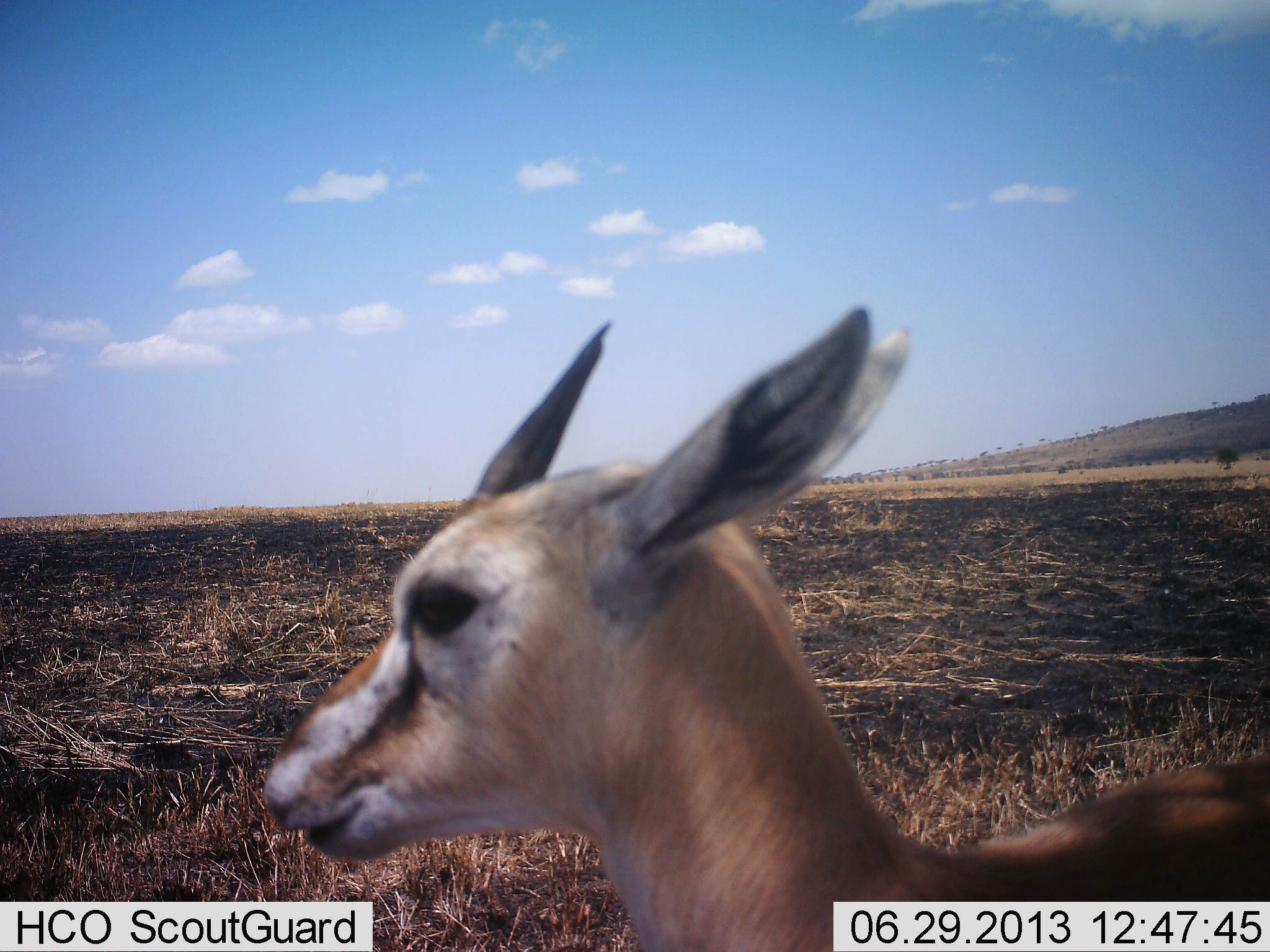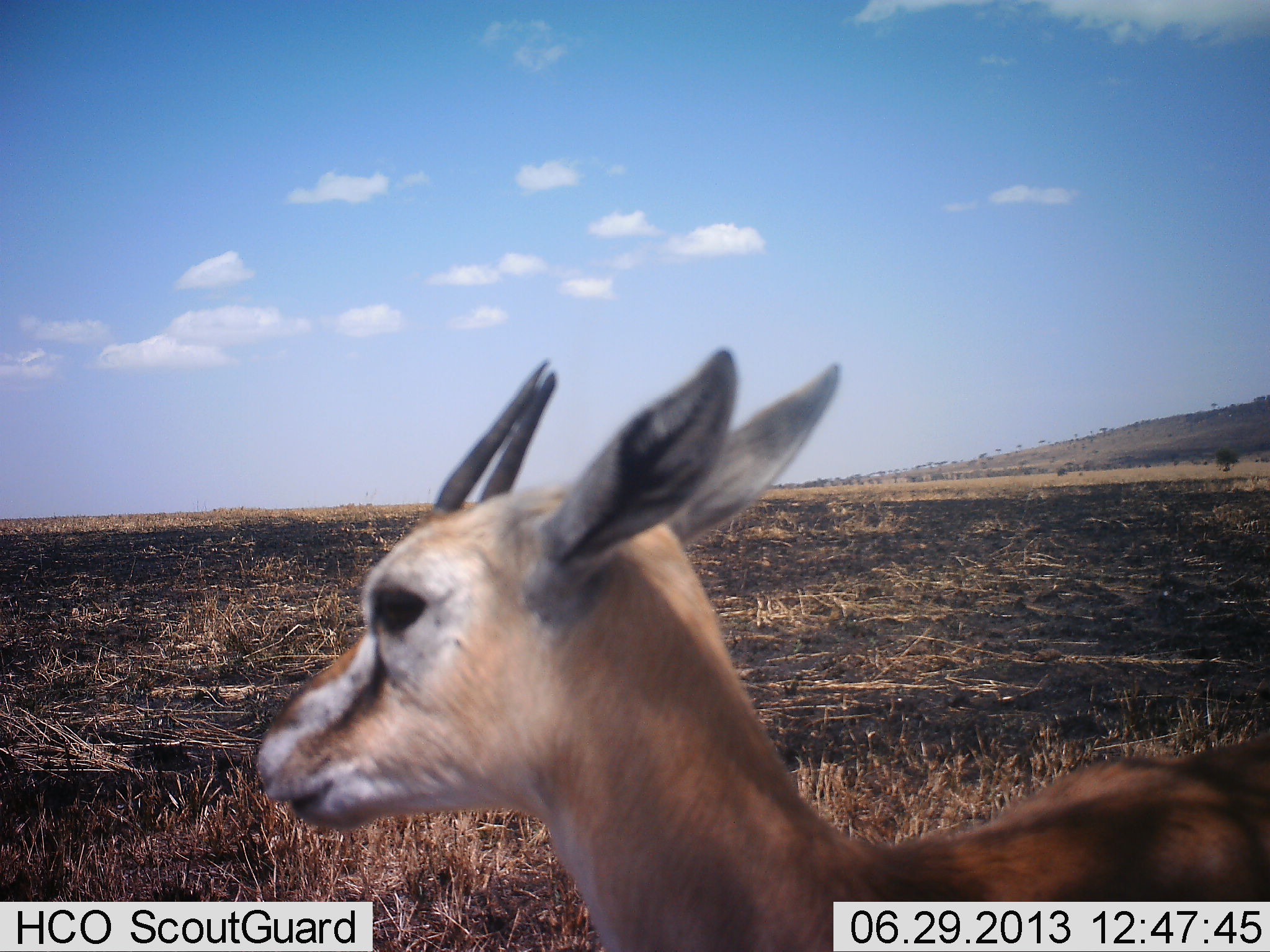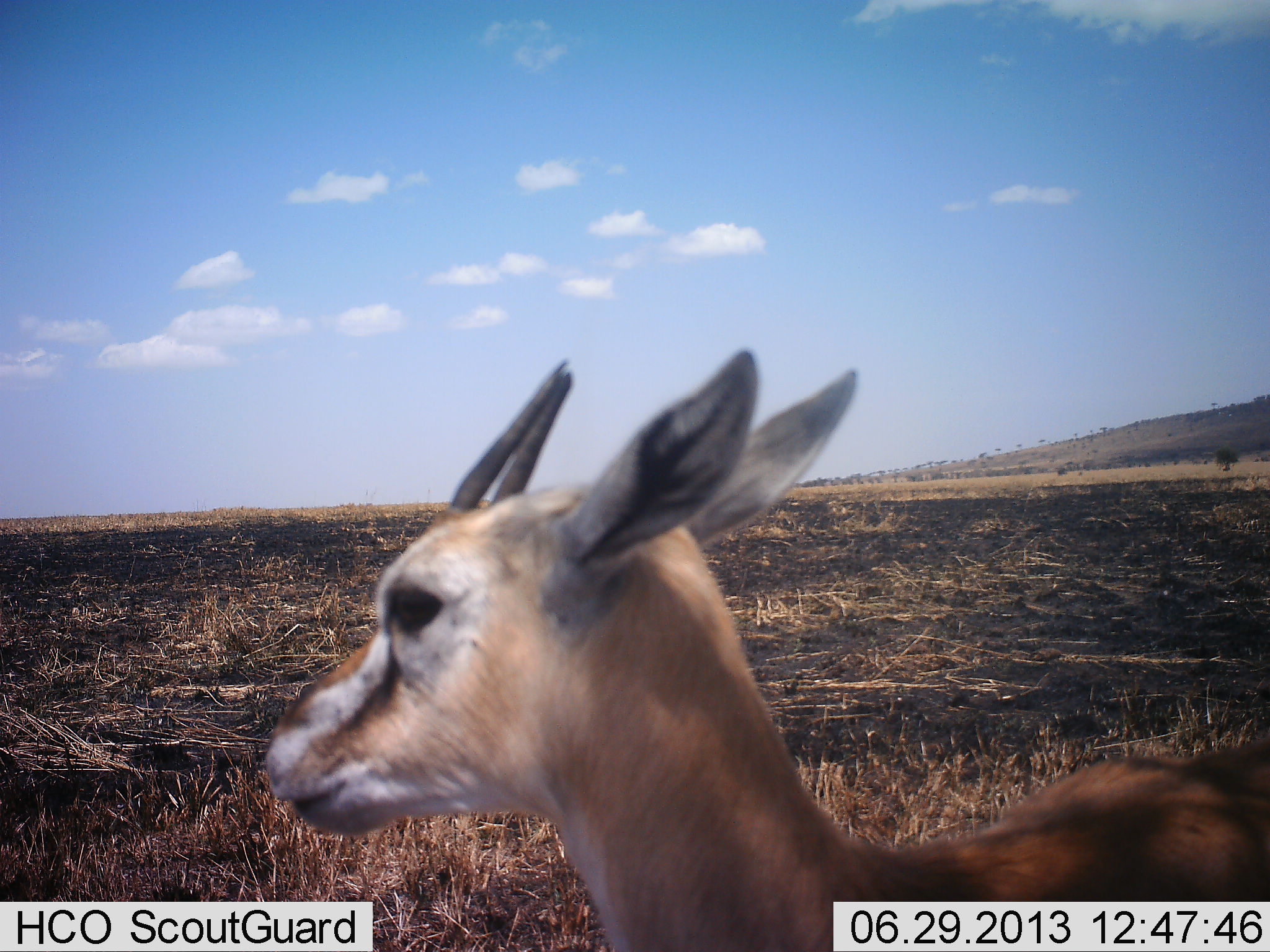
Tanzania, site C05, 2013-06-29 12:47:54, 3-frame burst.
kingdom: Animalia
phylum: Chordata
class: Mammalia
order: Artiodactyla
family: Bovidae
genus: Eudorcas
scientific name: Eudorcas thomsonii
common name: thomson's gazelle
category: gazellethomsons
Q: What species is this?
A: Gazellethomsons (thomson's gazelle) (Eudorcas thomsonii).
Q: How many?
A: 1.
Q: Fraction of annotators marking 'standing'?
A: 96%.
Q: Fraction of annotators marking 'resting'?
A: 0%.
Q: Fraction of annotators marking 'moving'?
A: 4%.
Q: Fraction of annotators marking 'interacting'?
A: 0%.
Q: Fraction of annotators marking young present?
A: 13%.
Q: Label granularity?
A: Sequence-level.